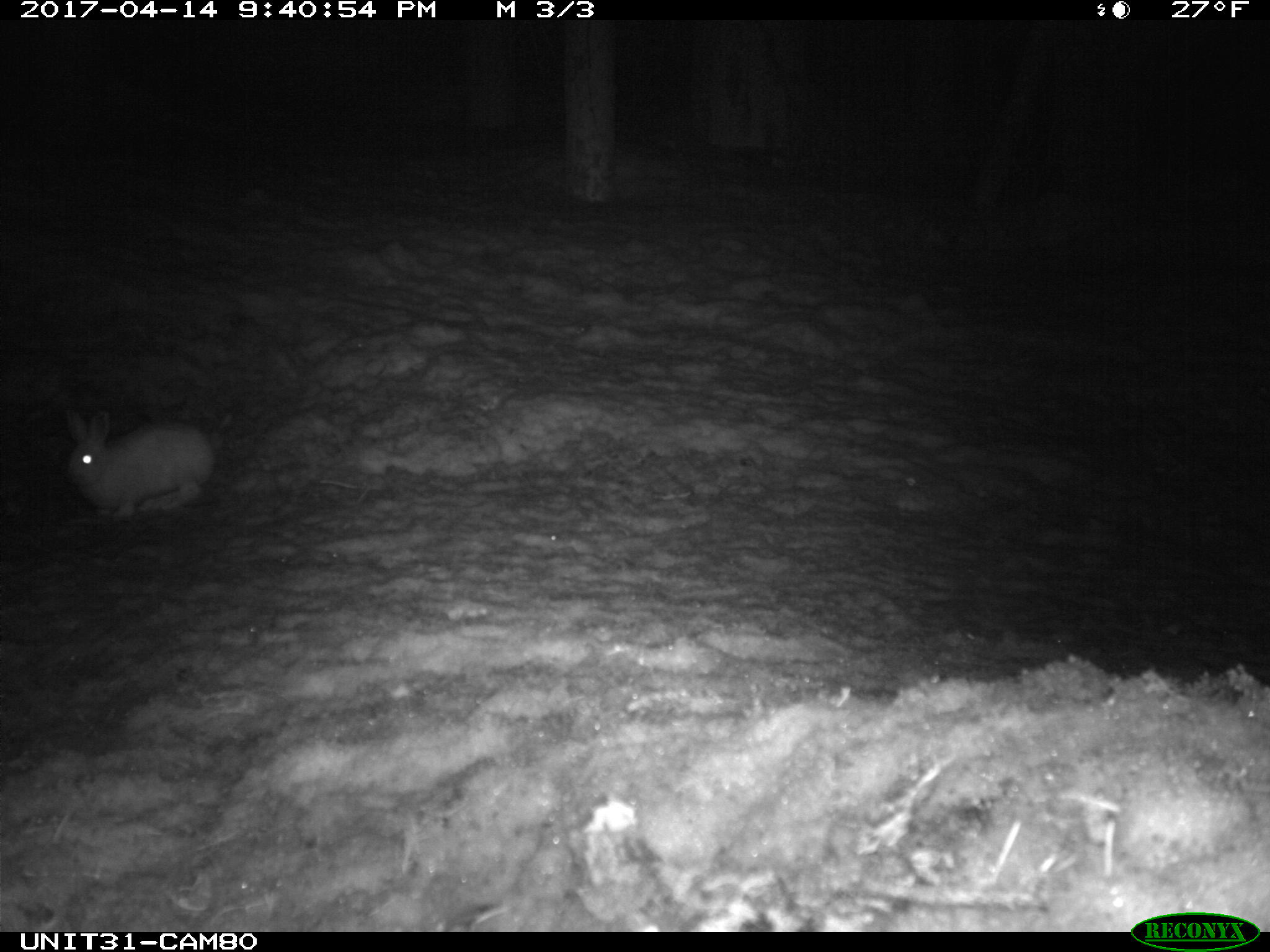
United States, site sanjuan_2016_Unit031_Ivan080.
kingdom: Animalia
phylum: Chordata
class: Mammalia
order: Lagomorpha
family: Leporidae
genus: Lepus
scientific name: Lepus americanus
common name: snowshoe hare